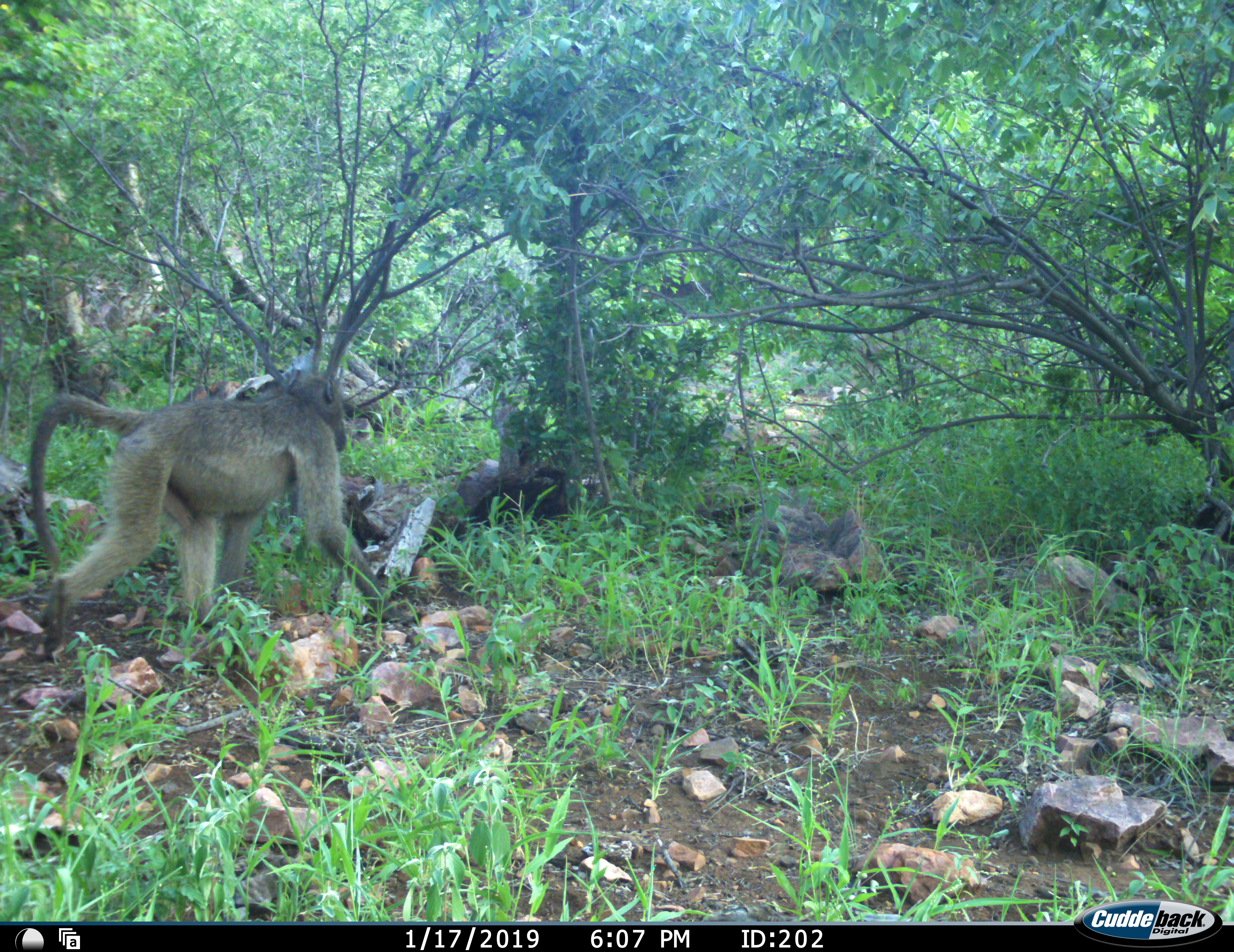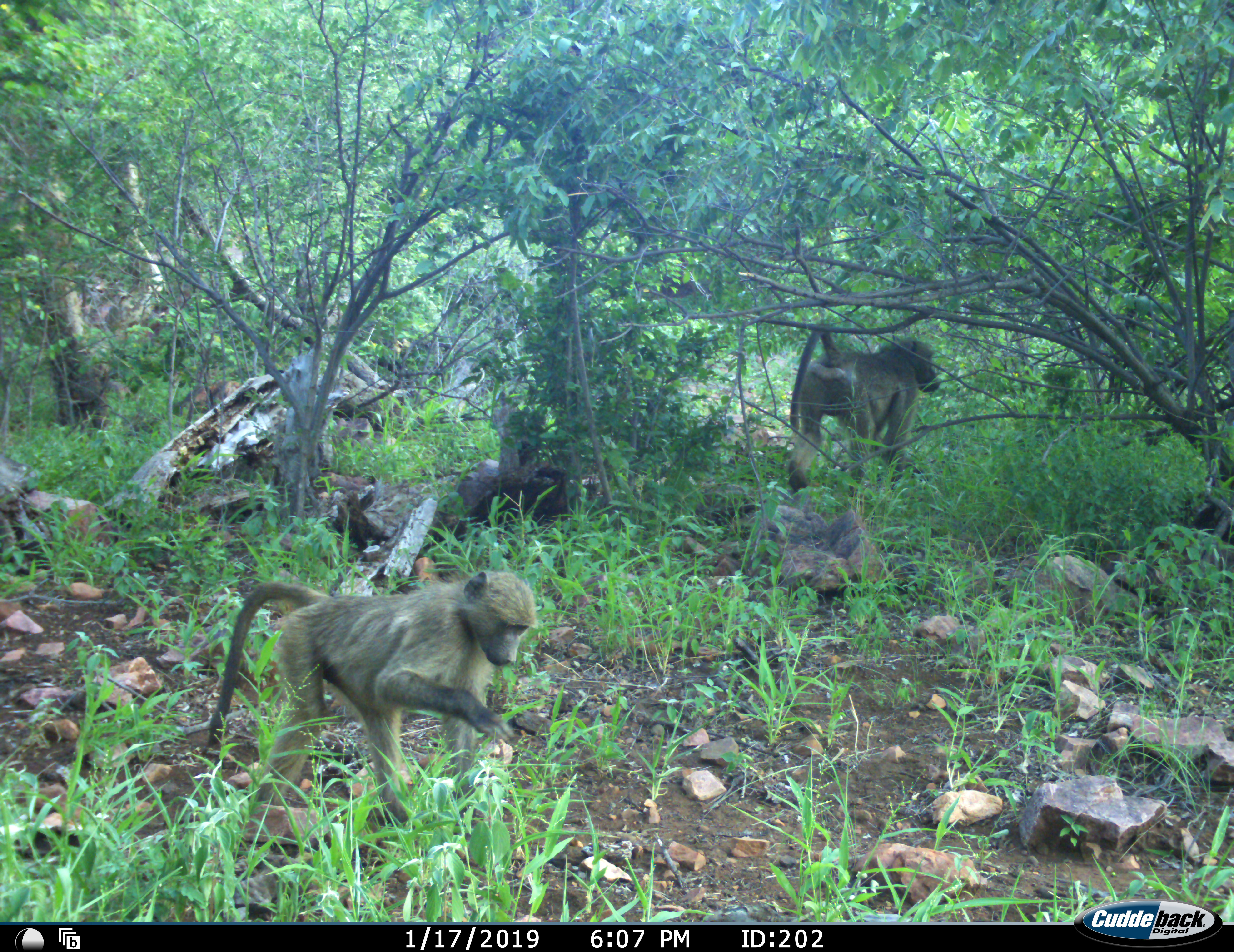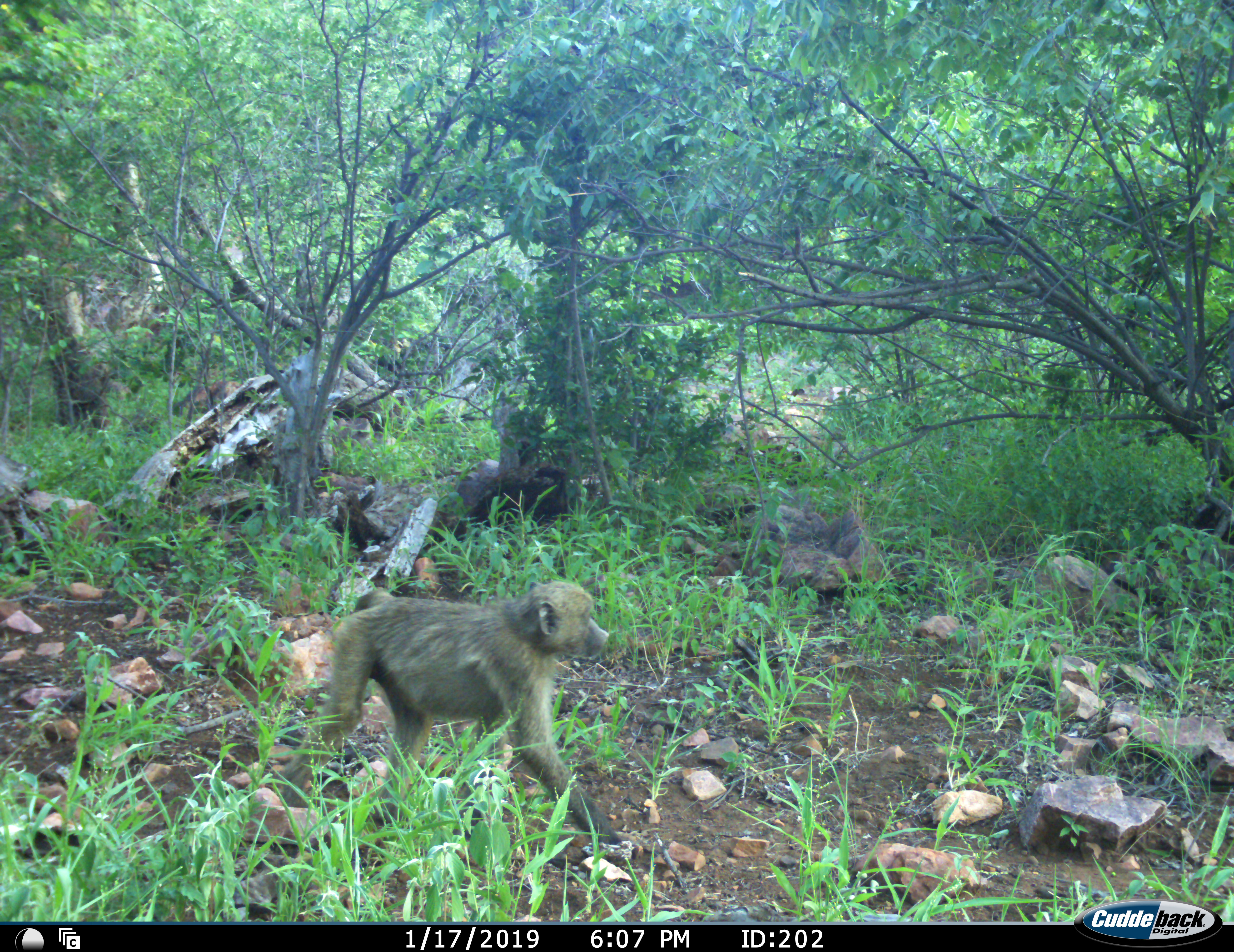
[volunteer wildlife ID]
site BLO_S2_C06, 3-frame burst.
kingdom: Animalia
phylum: Chordata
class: Mammalia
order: Primates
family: Cercopithecidae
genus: Papio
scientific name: Papio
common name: baboon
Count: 2.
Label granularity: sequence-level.